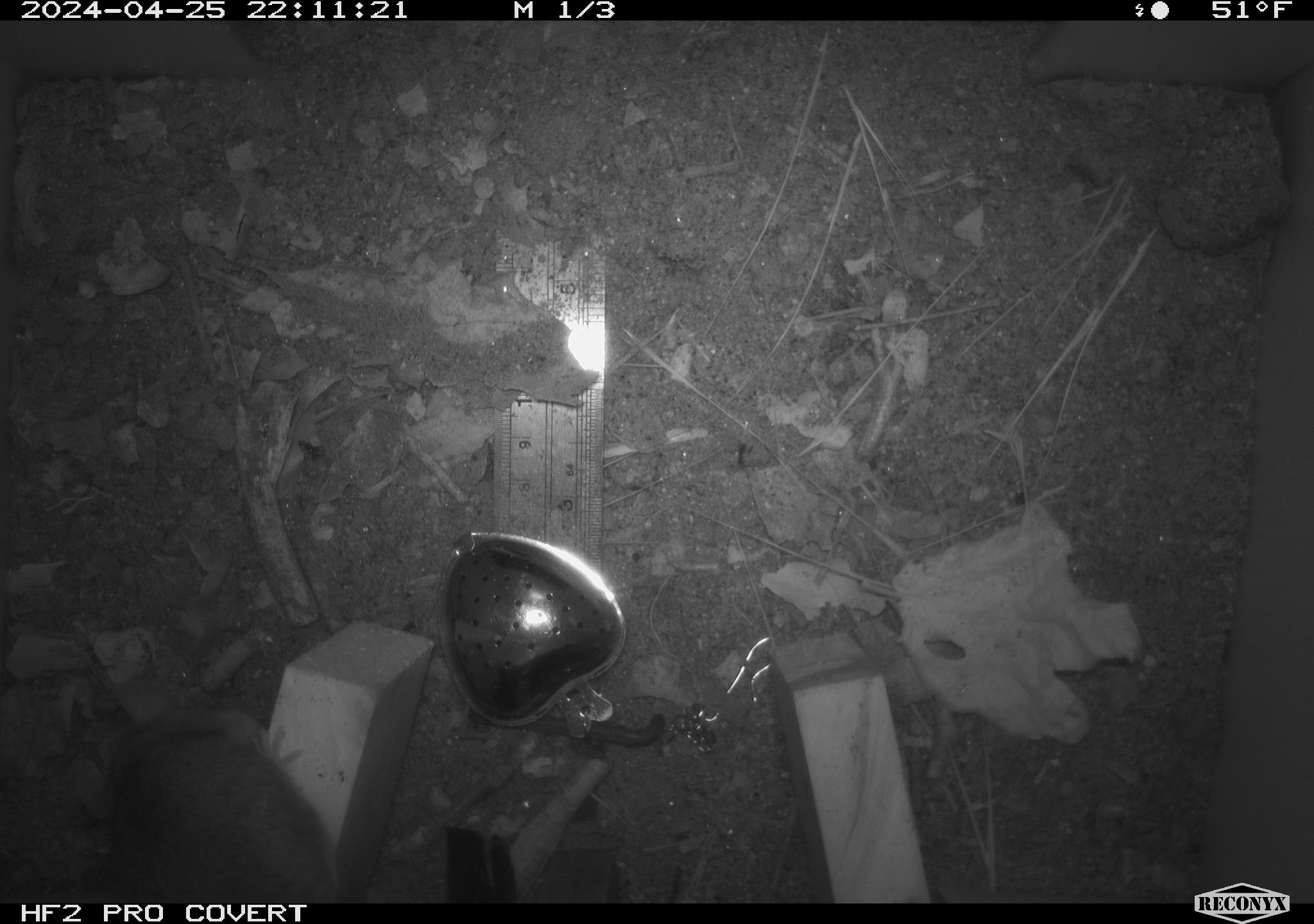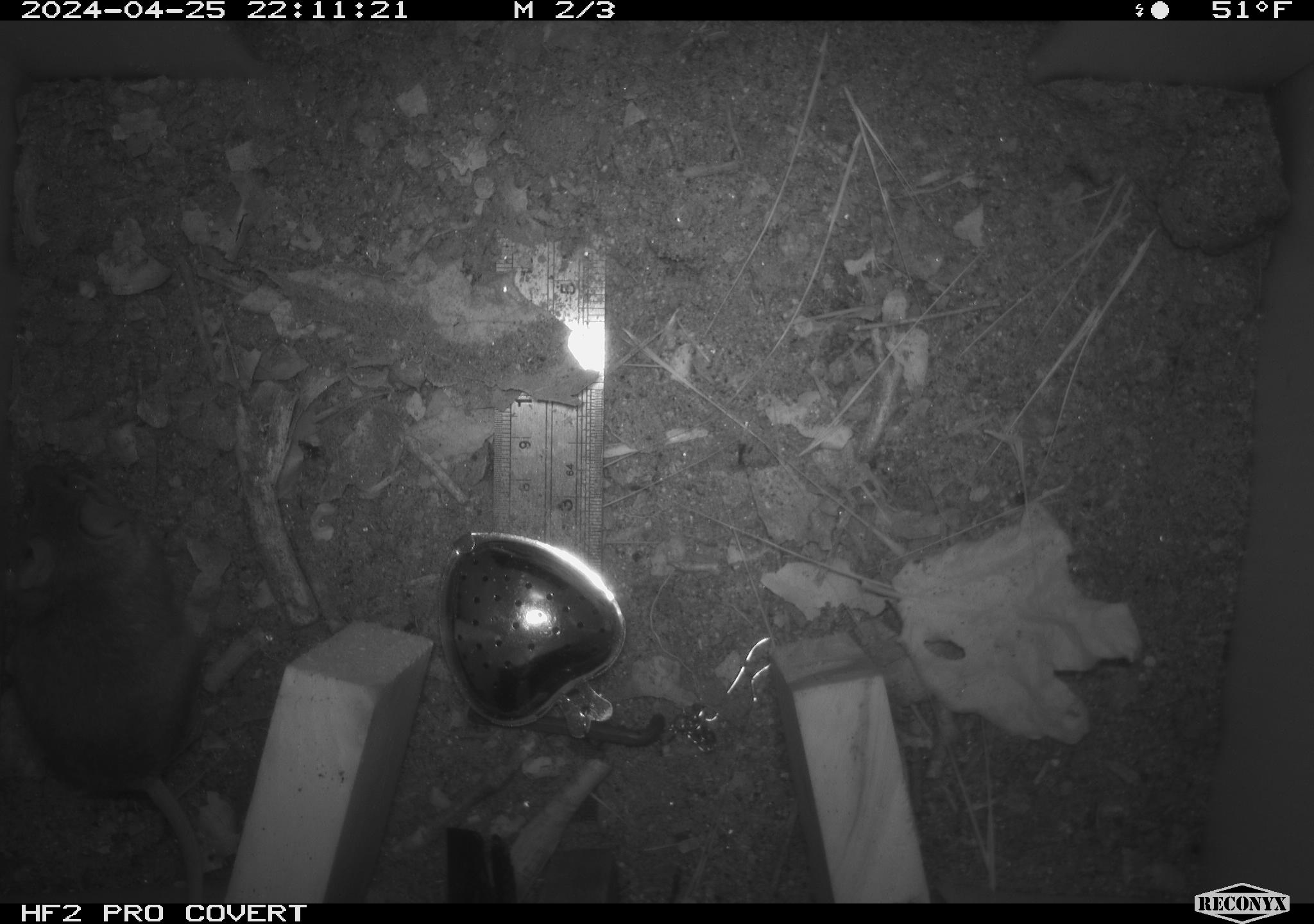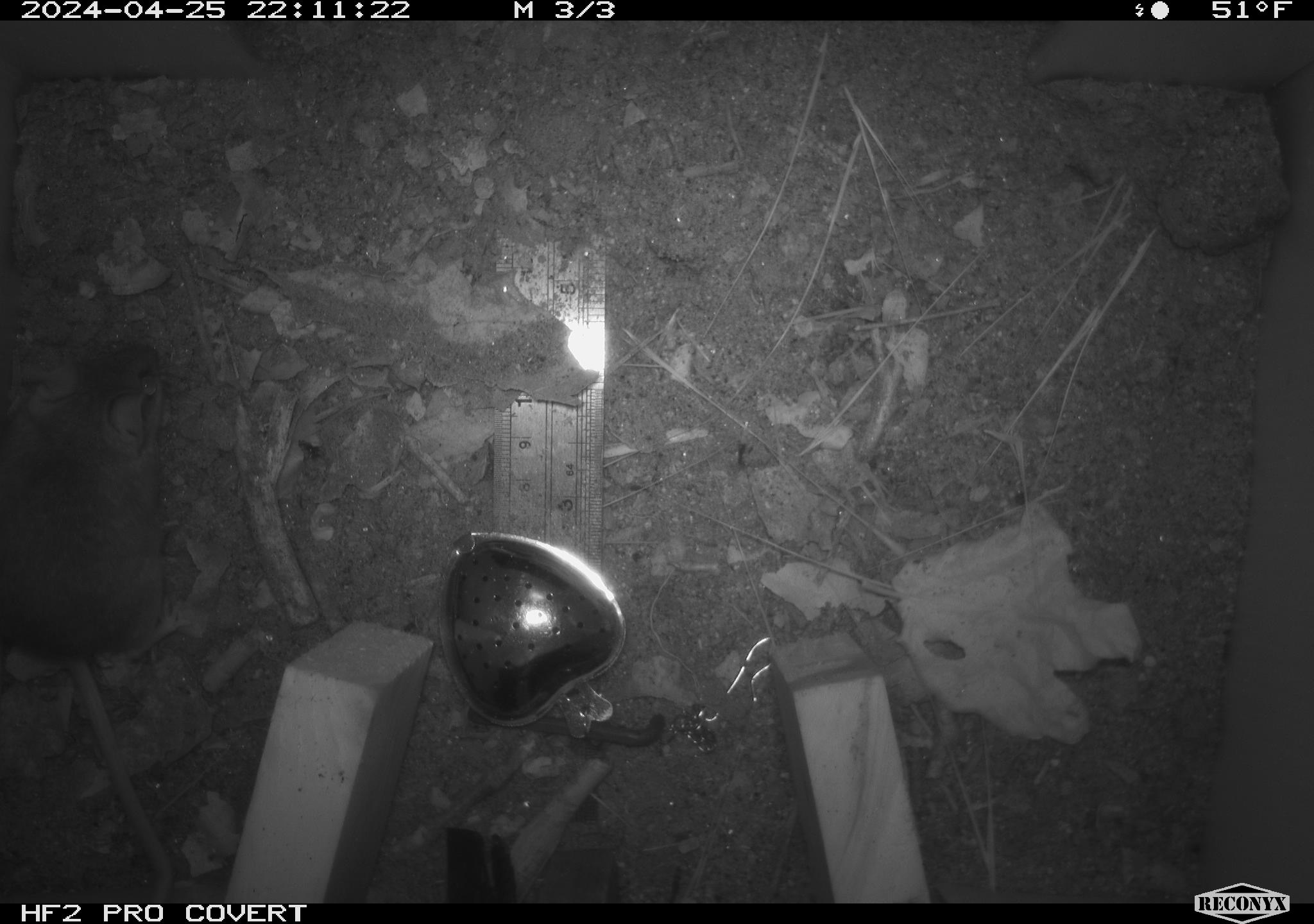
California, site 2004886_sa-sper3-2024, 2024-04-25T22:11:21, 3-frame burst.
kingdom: Animalia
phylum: Chordata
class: Mammalia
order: Rodentia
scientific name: Rodentia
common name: mouse species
Mouse species (Rodentia).